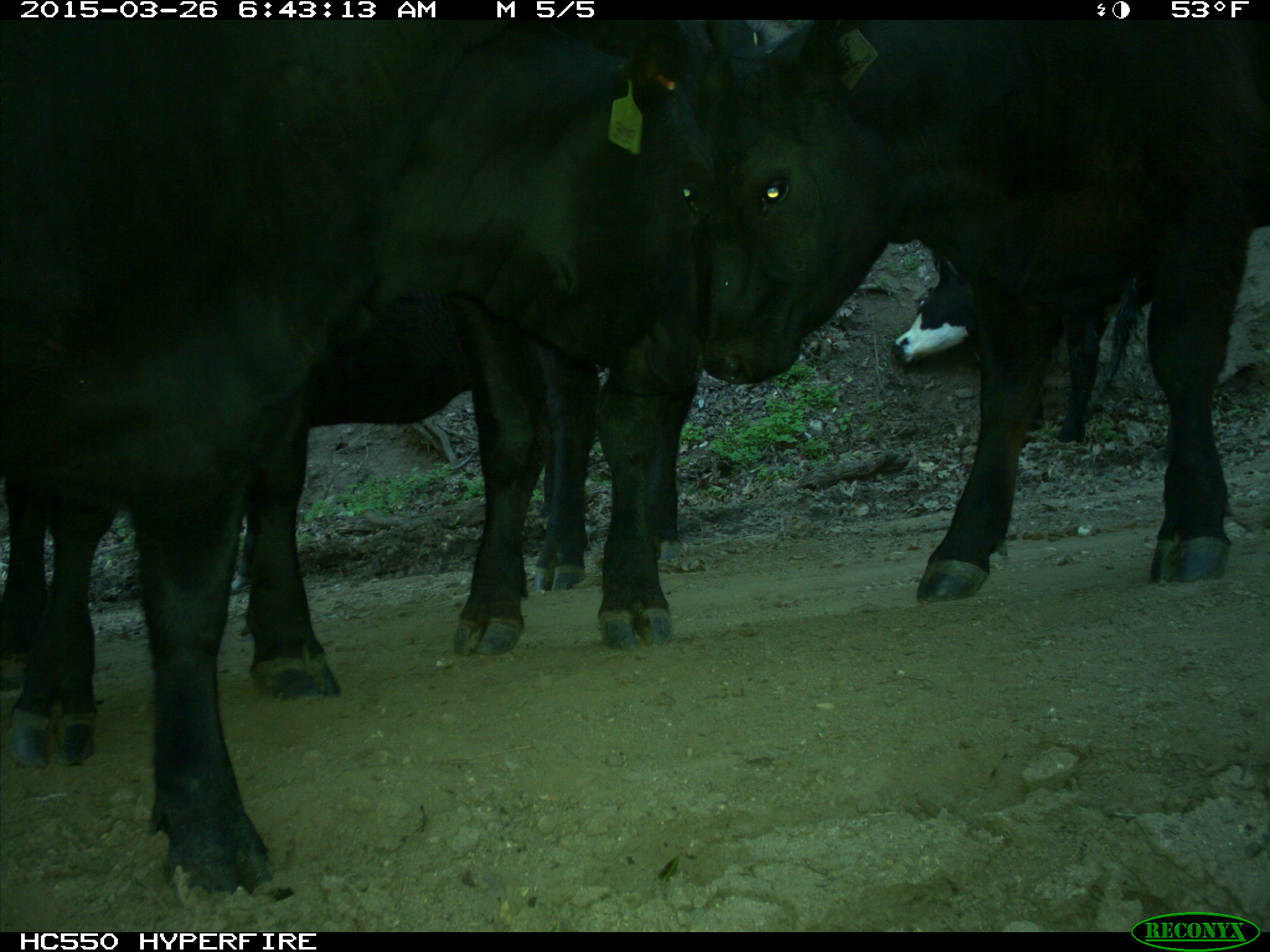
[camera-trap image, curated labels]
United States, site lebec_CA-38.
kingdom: Animalia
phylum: Chordata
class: Mammalia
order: Artiodactyla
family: Bovidae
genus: Bos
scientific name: Bos taurus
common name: domestic cow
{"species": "Bos taurus (domestic cow)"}